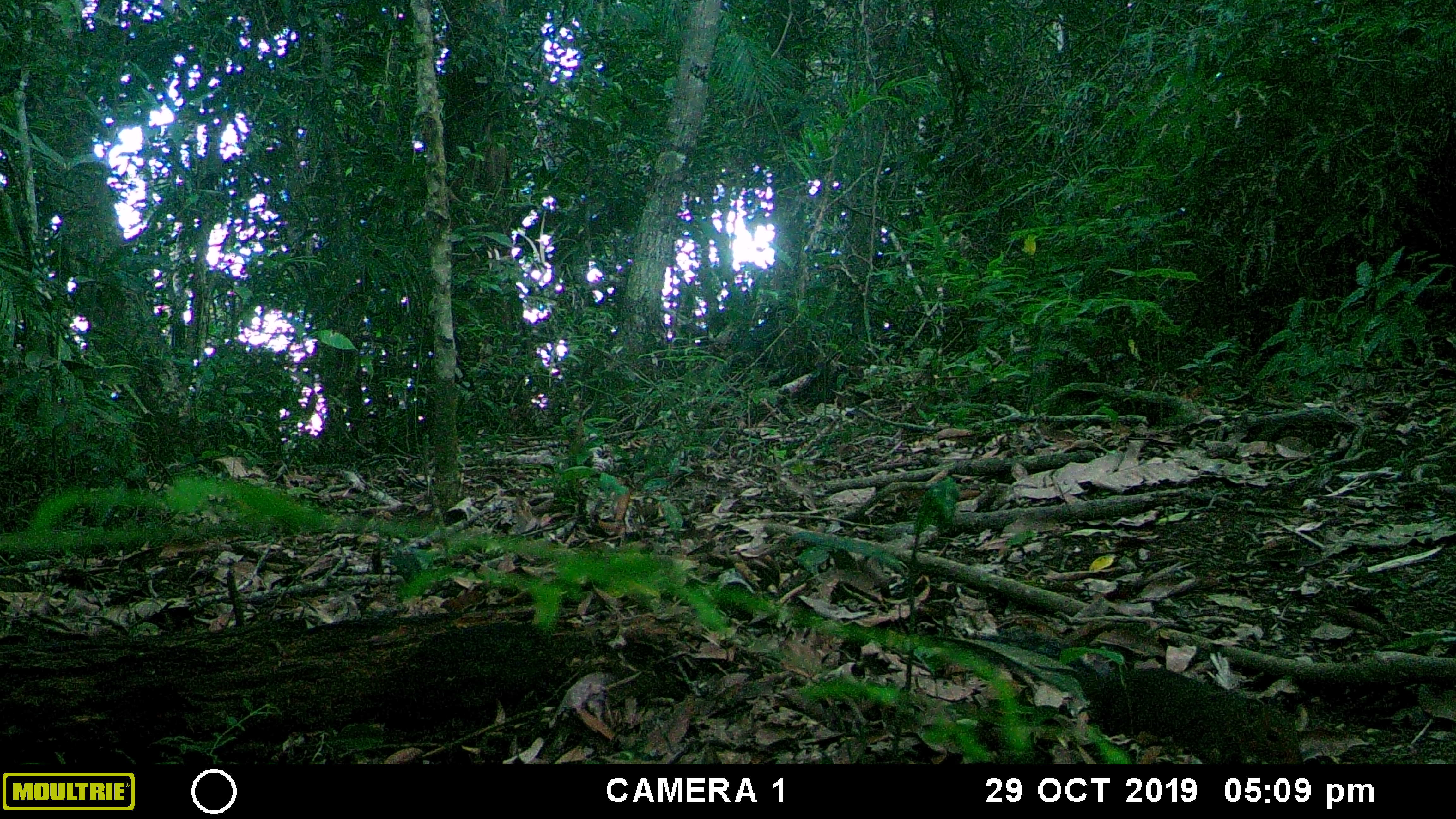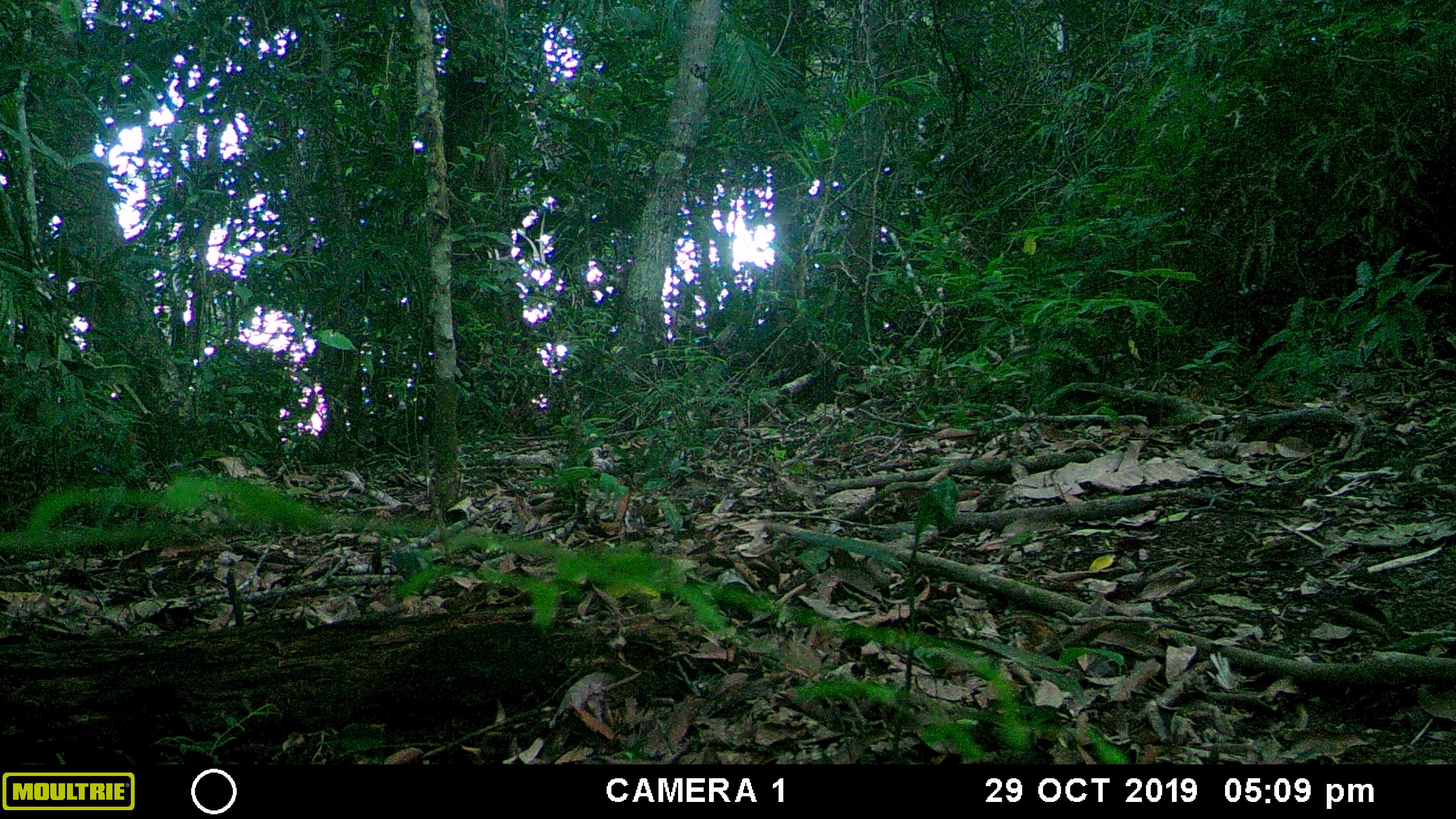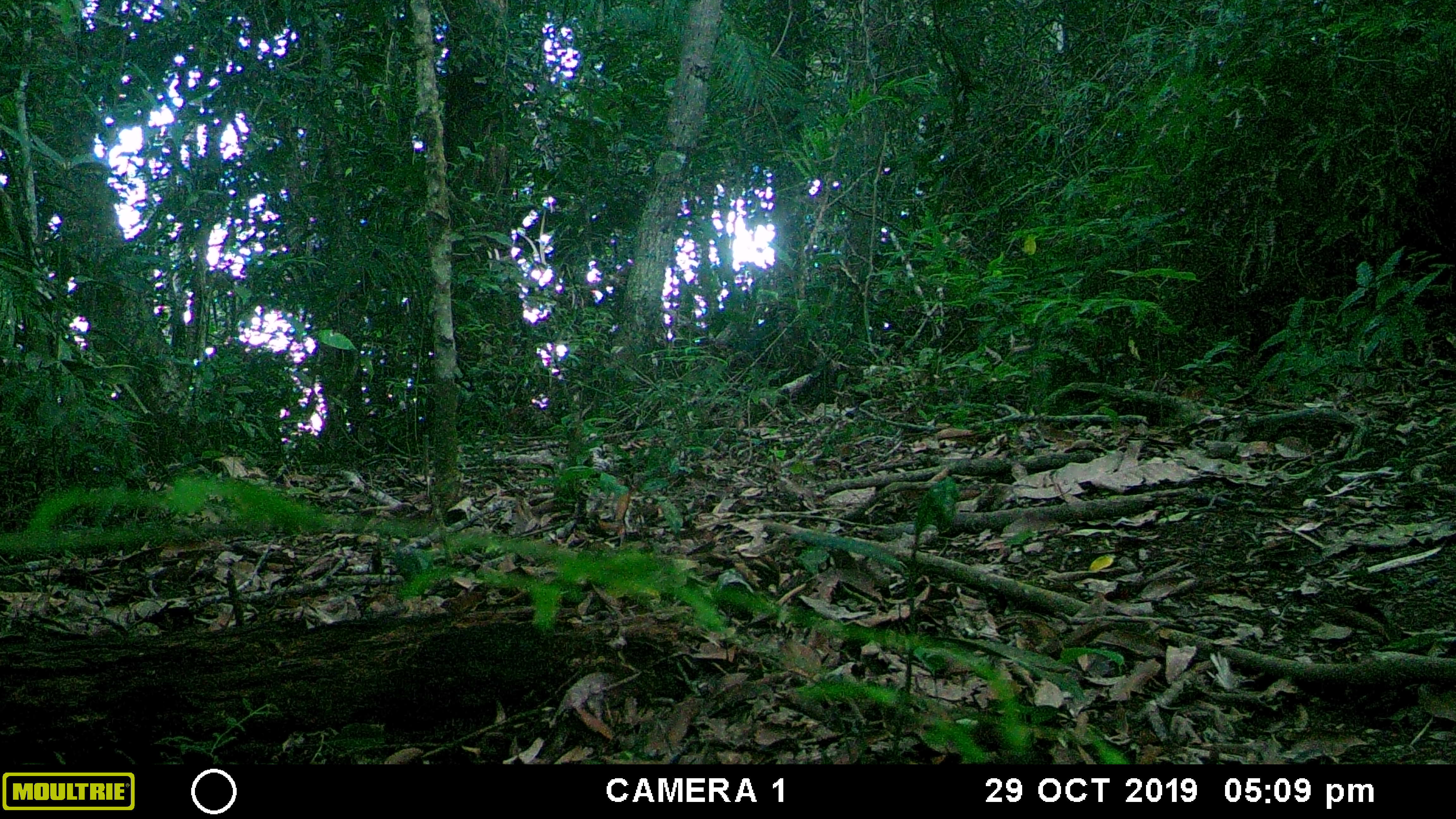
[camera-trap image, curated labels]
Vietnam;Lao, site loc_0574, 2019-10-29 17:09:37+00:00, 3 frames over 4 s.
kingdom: Animalia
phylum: Chordata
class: Mammalia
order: Rodentia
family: Sciuridae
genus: Sciurus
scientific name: Sciurus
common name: squirrel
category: unidentified squirrel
Unidentified squirrel (squirrel) (Sciurus). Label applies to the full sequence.